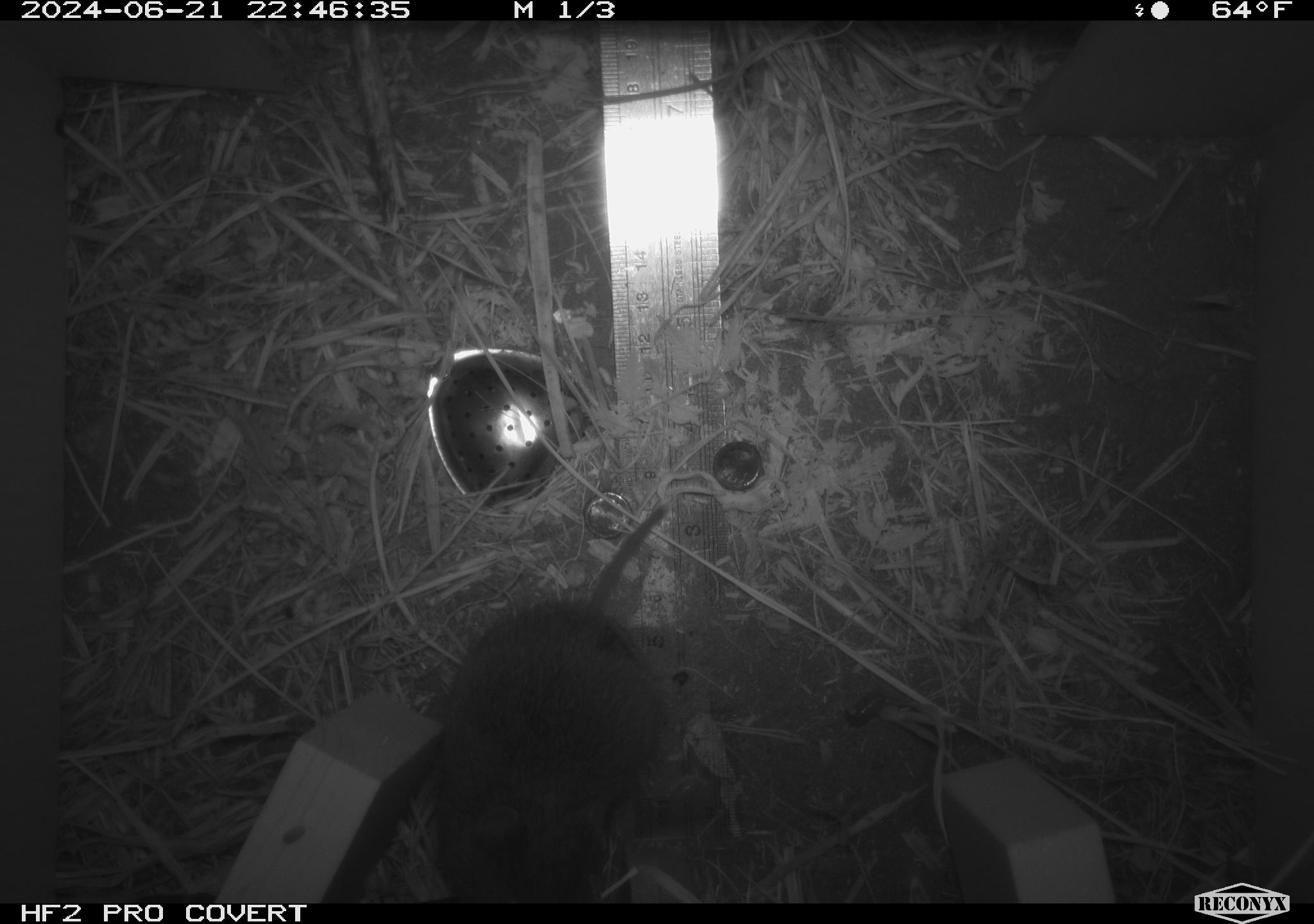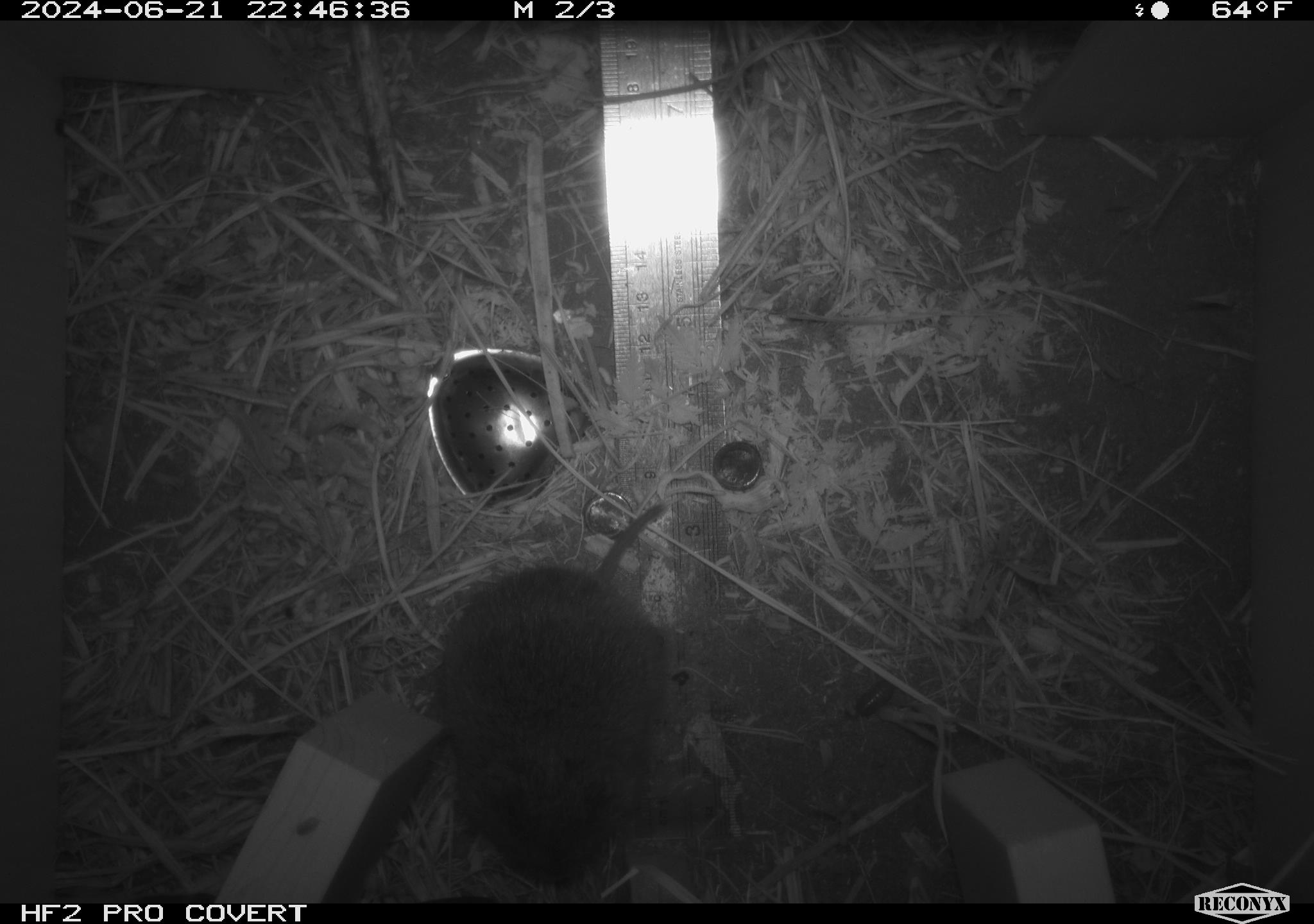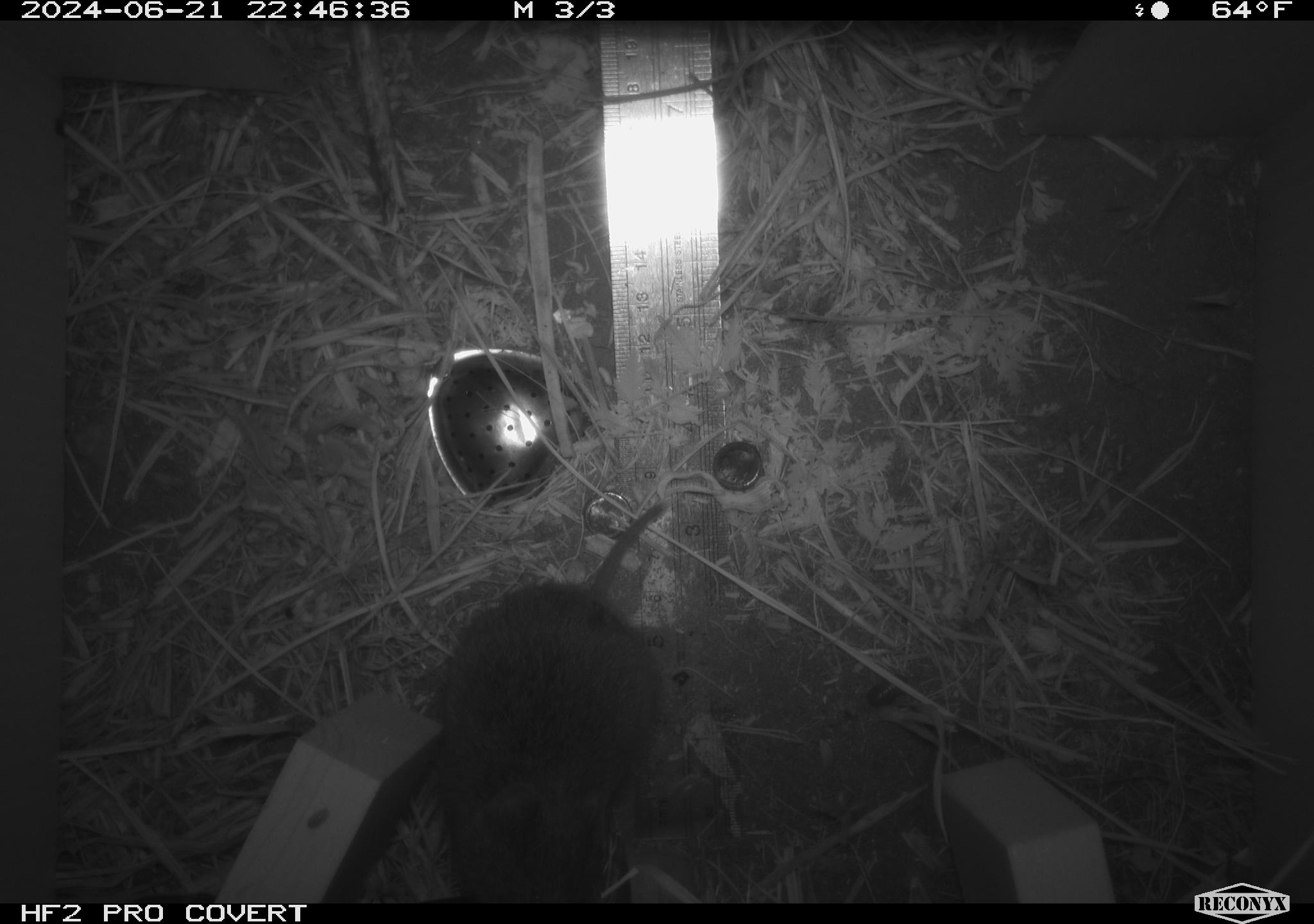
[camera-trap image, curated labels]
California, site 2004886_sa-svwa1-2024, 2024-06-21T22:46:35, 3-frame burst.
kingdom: Animalia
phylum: Chordata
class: Mammalia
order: Rodentia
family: Cricetidae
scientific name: Arvicolinae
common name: voles, lemmings, and muskrats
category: arvicolinae subfamily